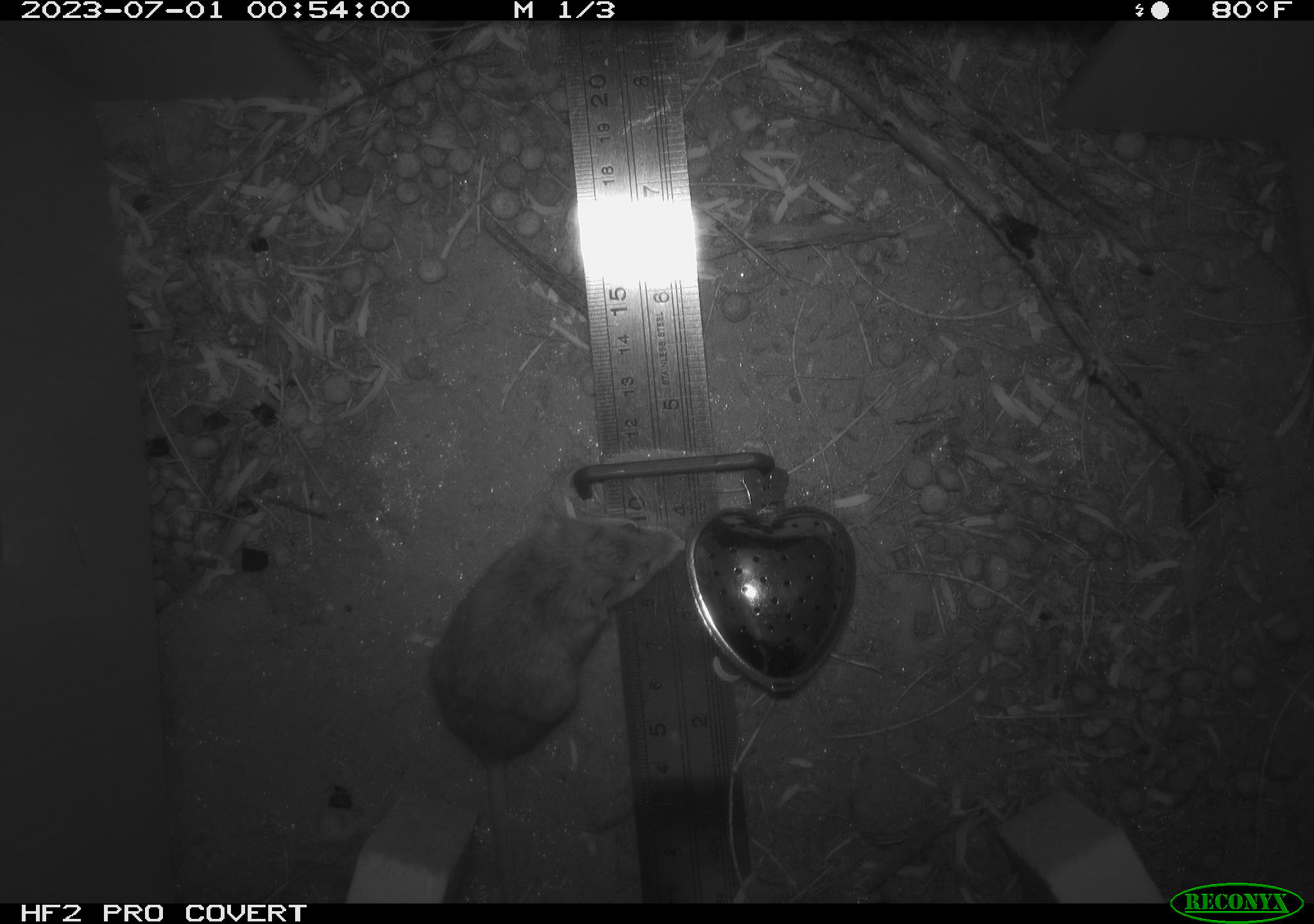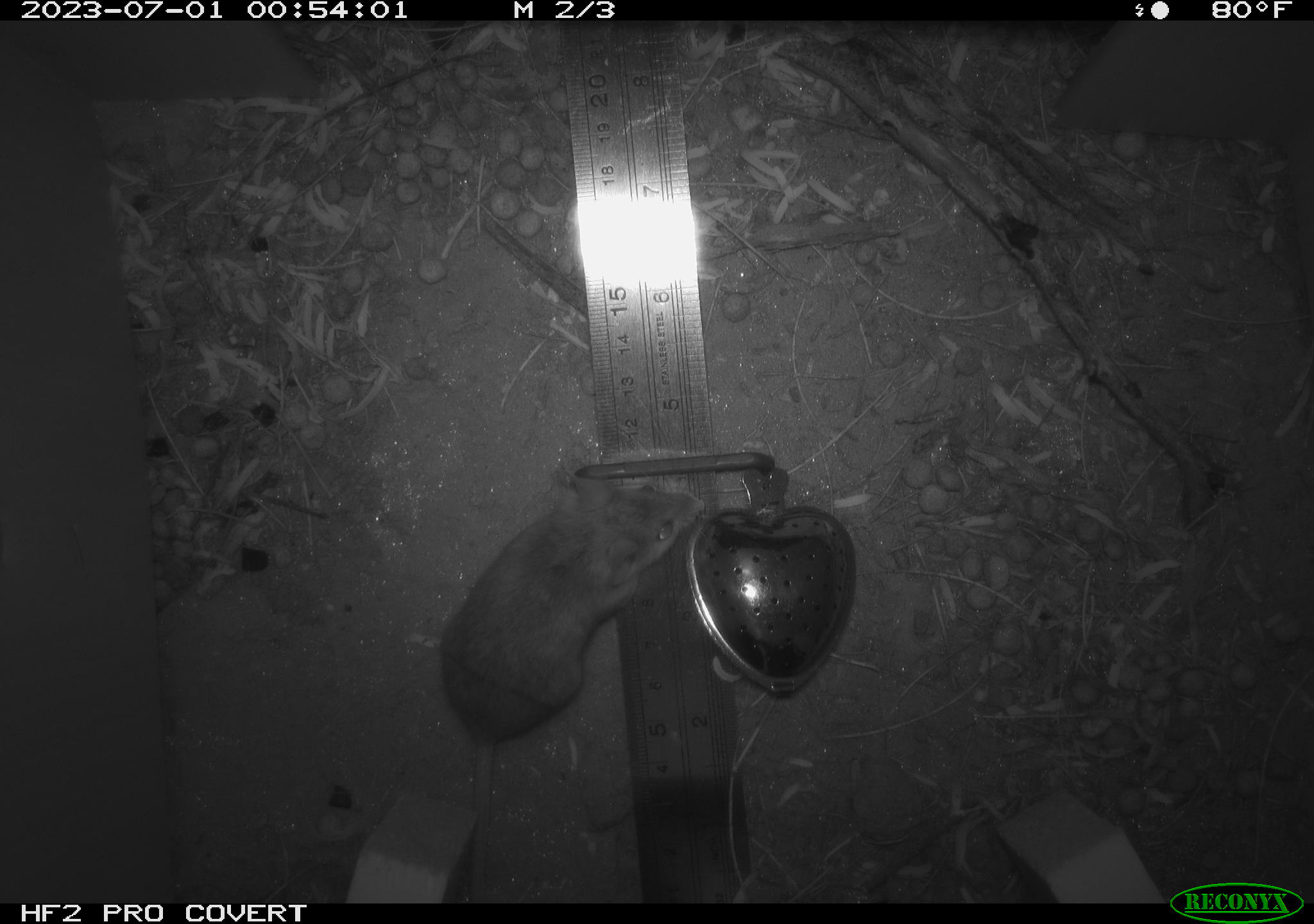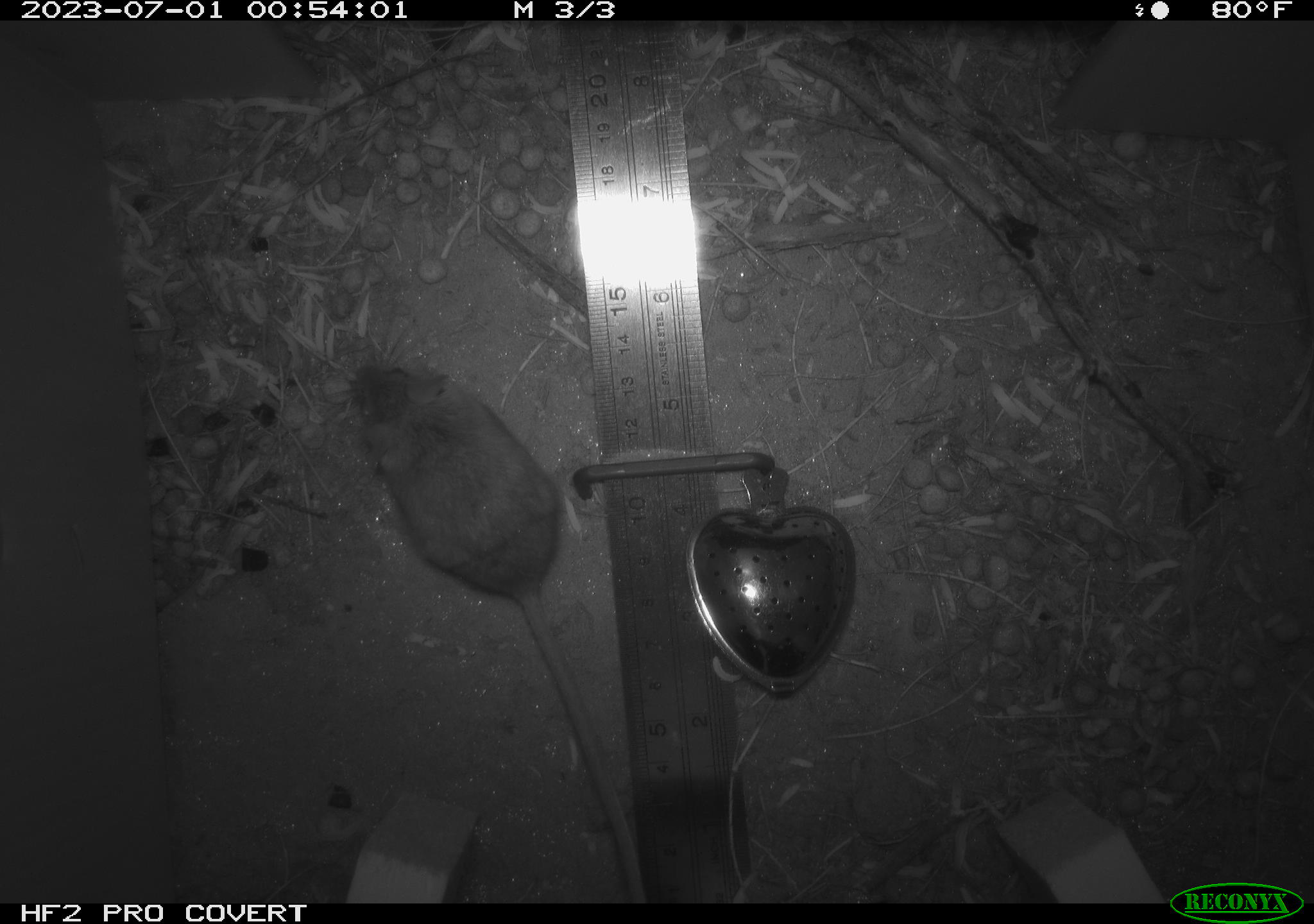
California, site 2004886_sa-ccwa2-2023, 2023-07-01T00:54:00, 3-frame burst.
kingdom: Animalia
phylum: Chordata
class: Mammalia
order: Rodentia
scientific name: Rodentia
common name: rodent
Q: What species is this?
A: Rodent (Rodentia).